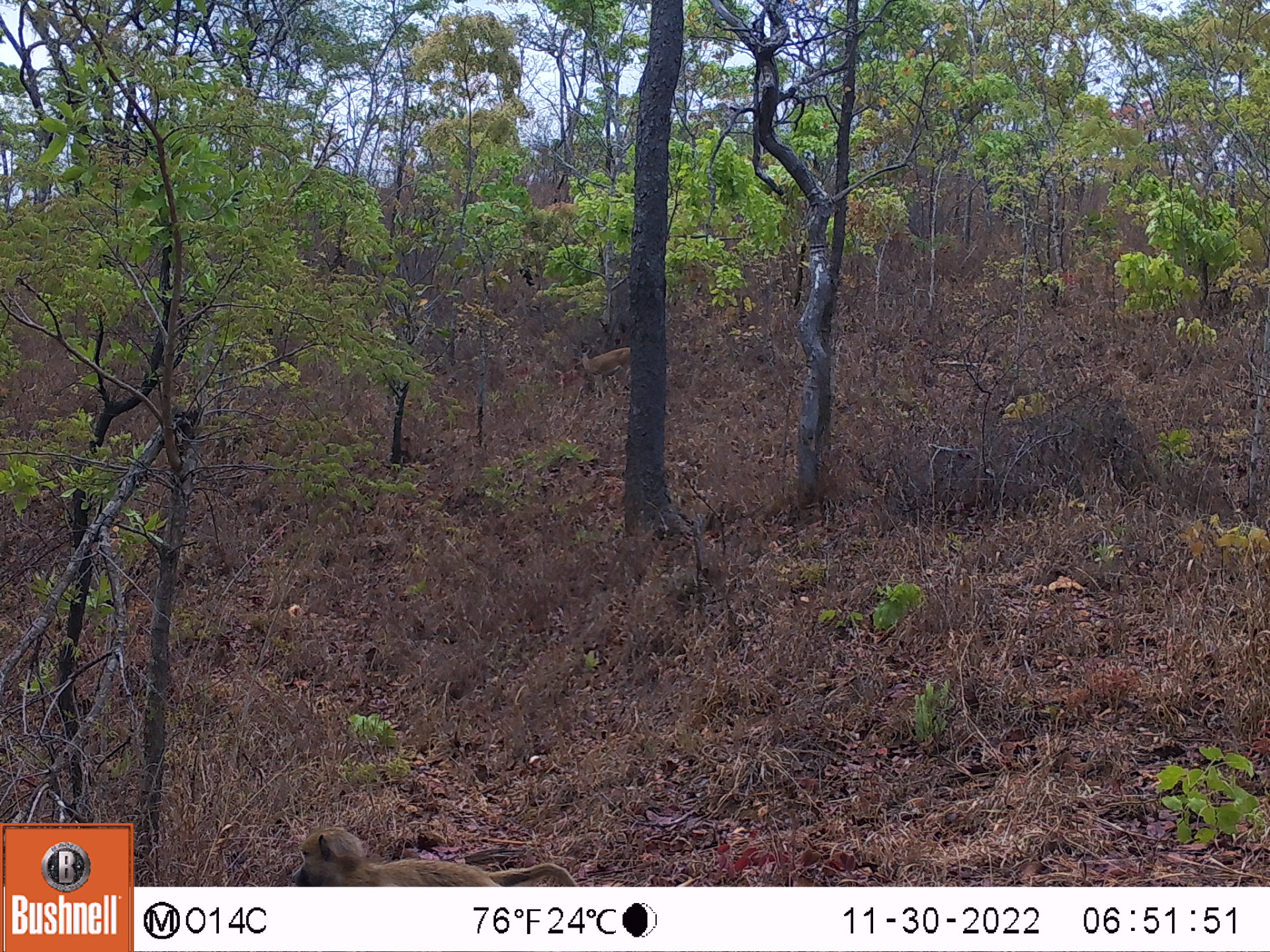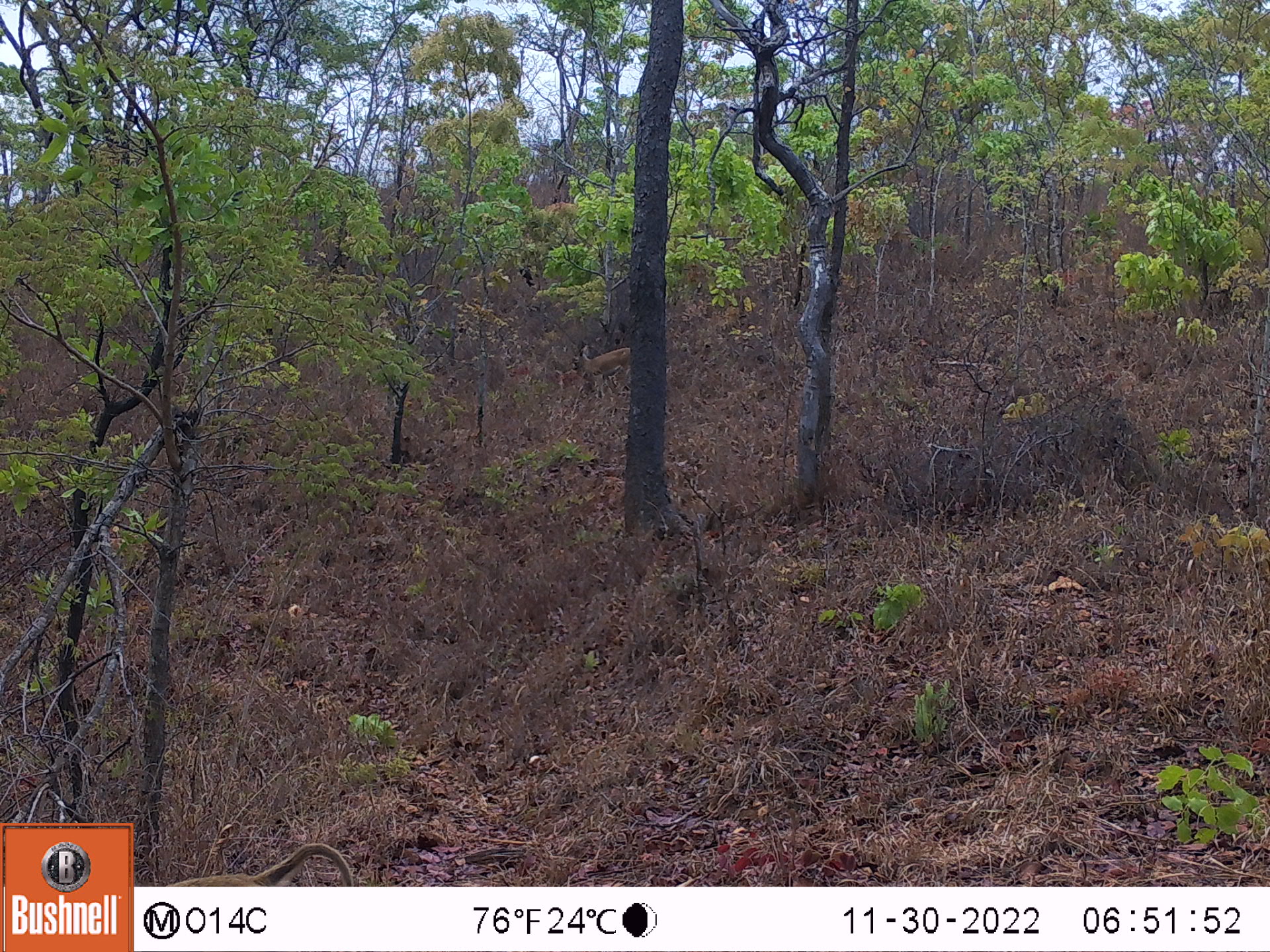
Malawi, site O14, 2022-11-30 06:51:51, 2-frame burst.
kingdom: Animalia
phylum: Chordata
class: Mammalia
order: Primates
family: Cercopithecidae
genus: Papio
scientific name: Papio cynocephalus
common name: yellow baboon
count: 1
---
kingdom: Animalia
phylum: Chordata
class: Mammalia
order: Artiodactyla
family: Bovidae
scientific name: Antilopinae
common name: small antelope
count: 1